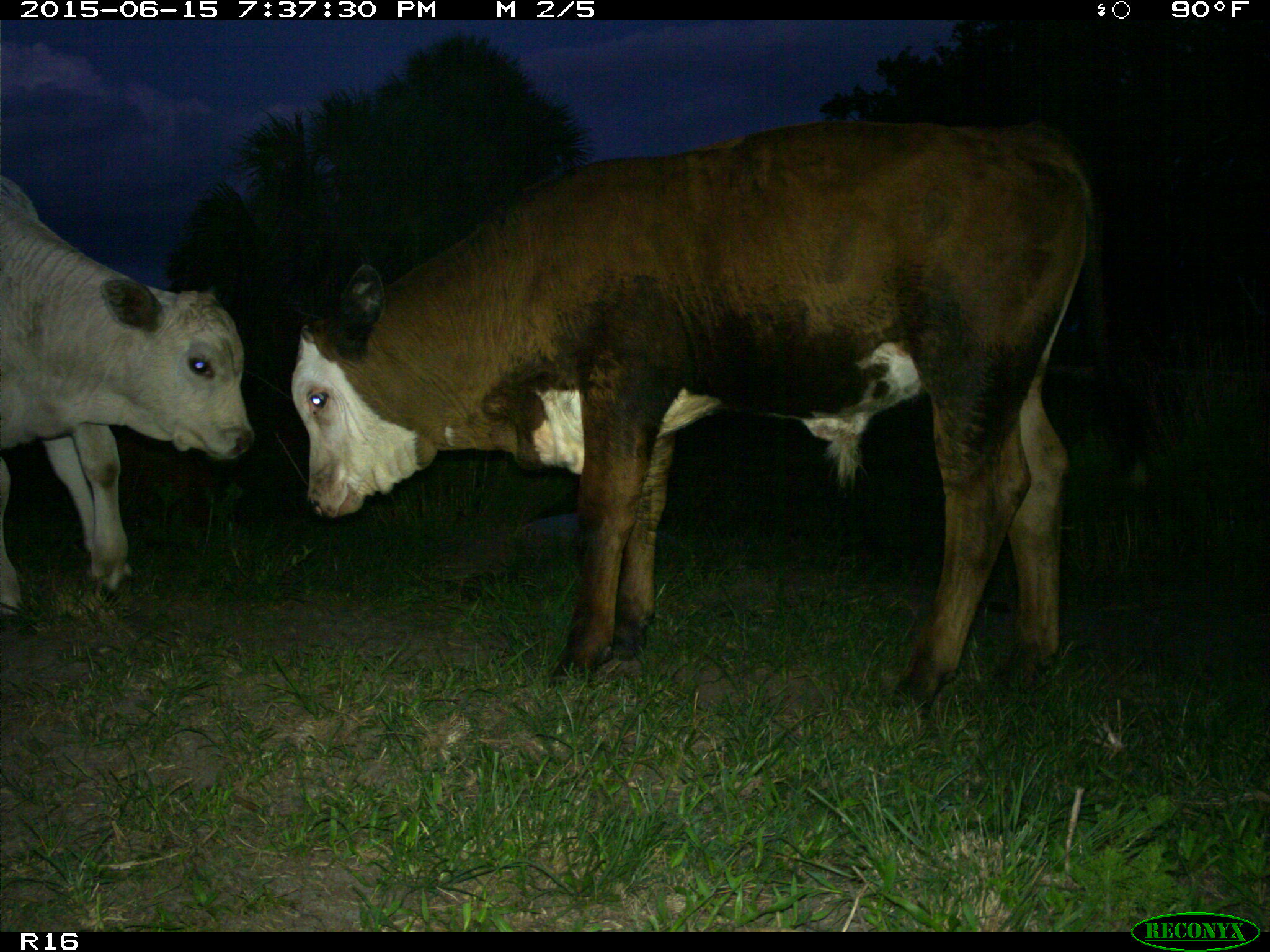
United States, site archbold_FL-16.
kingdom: Animalia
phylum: Chordata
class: Mammalia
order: Artiodactyla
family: Bovidae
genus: Bos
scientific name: Bos taurus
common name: domestic cow